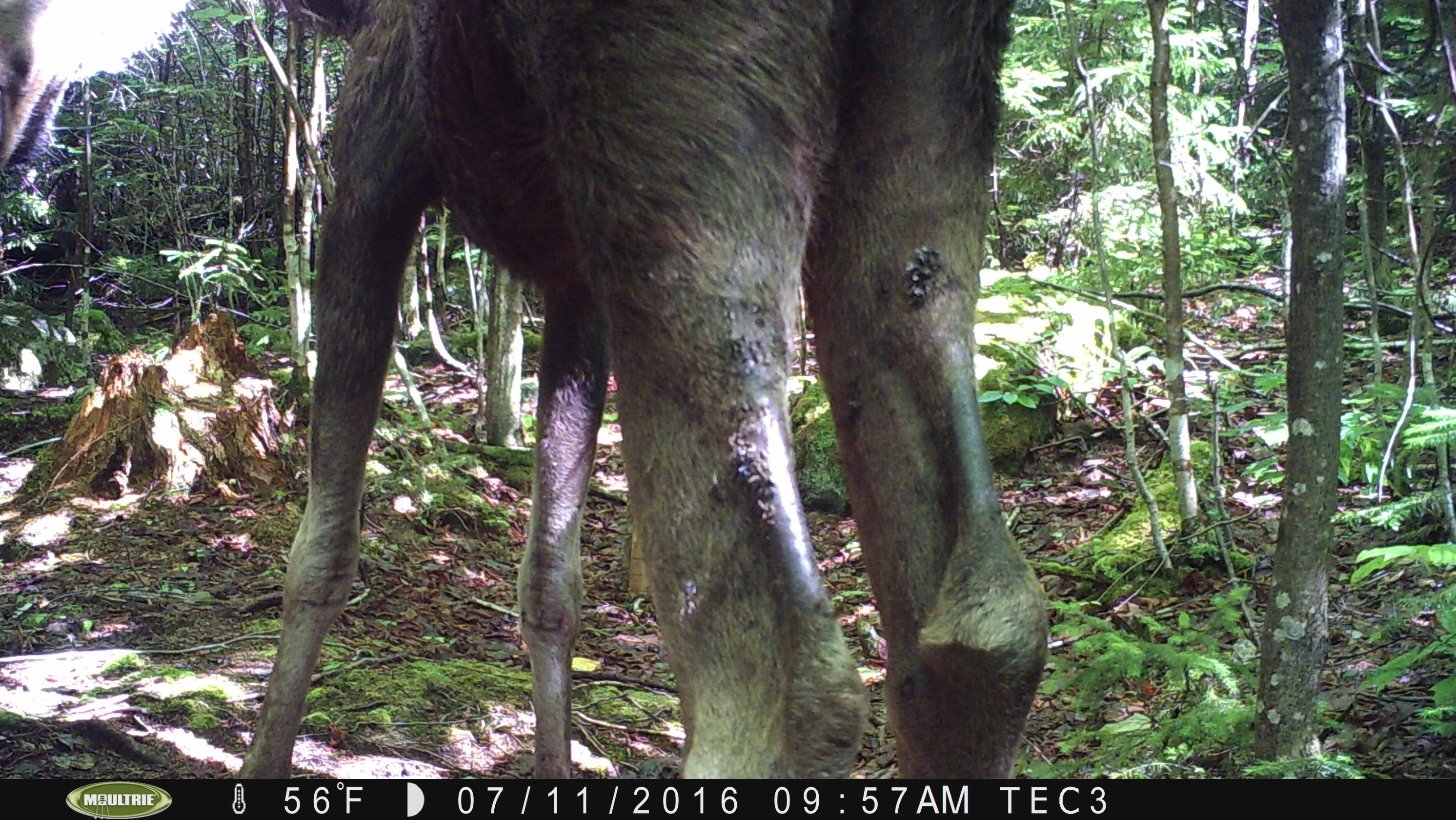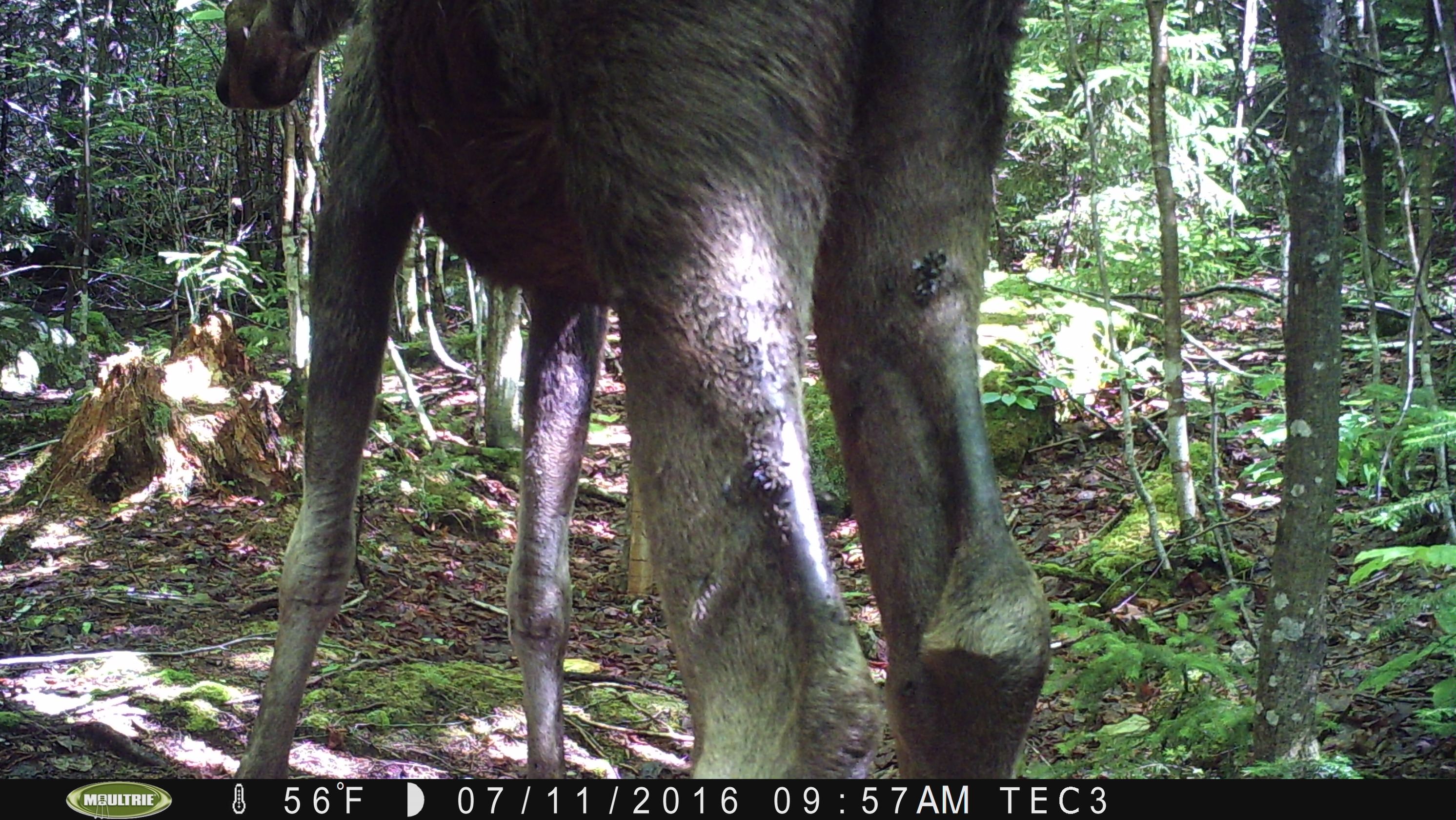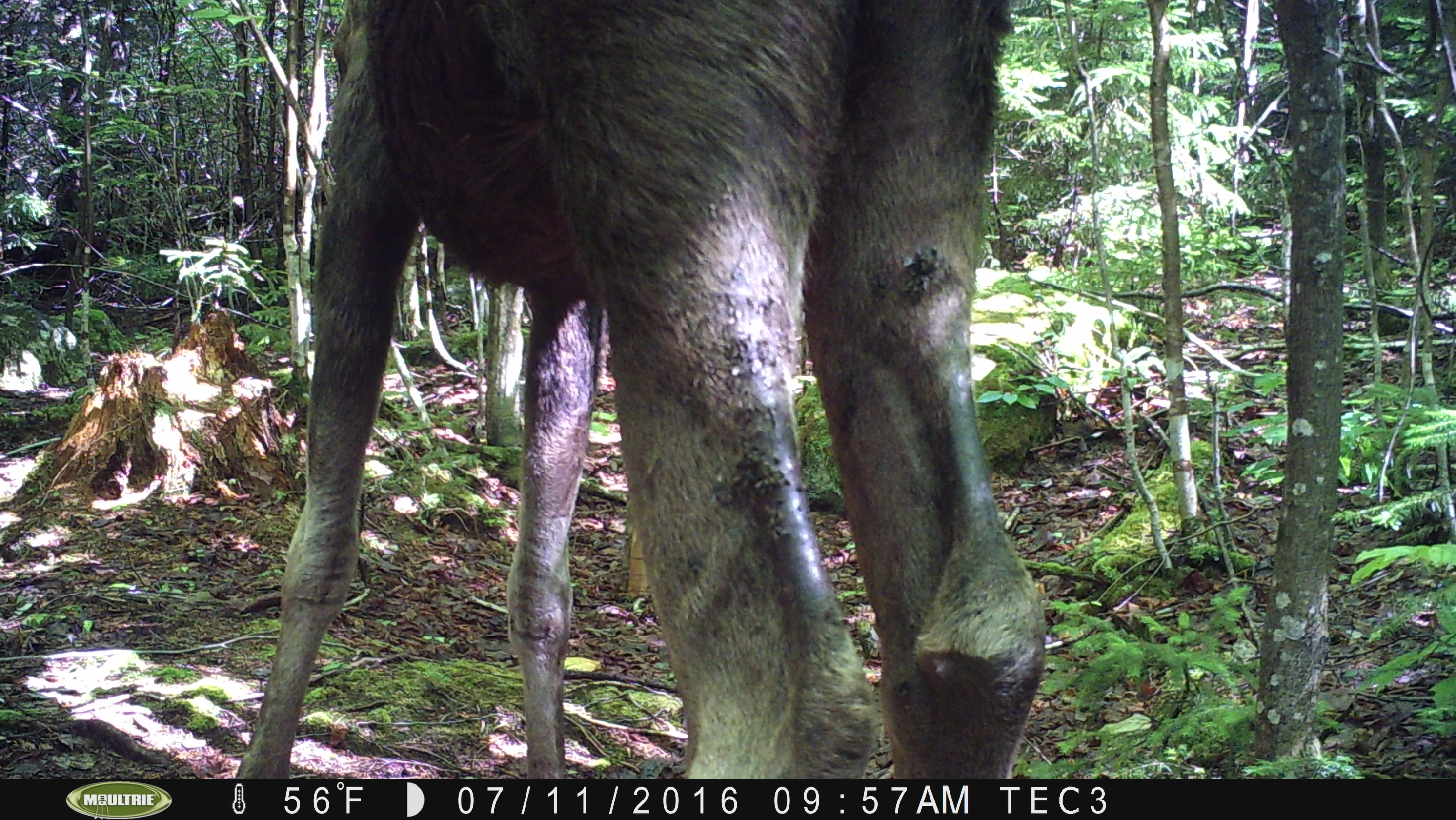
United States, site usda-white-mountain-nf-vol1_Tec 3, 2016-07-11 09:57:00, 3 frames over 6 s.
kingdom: Animalia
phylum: Chordata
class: Mammalia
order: Artiodactyla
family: Cervidae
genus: Alces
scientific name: Alces alces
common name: moose